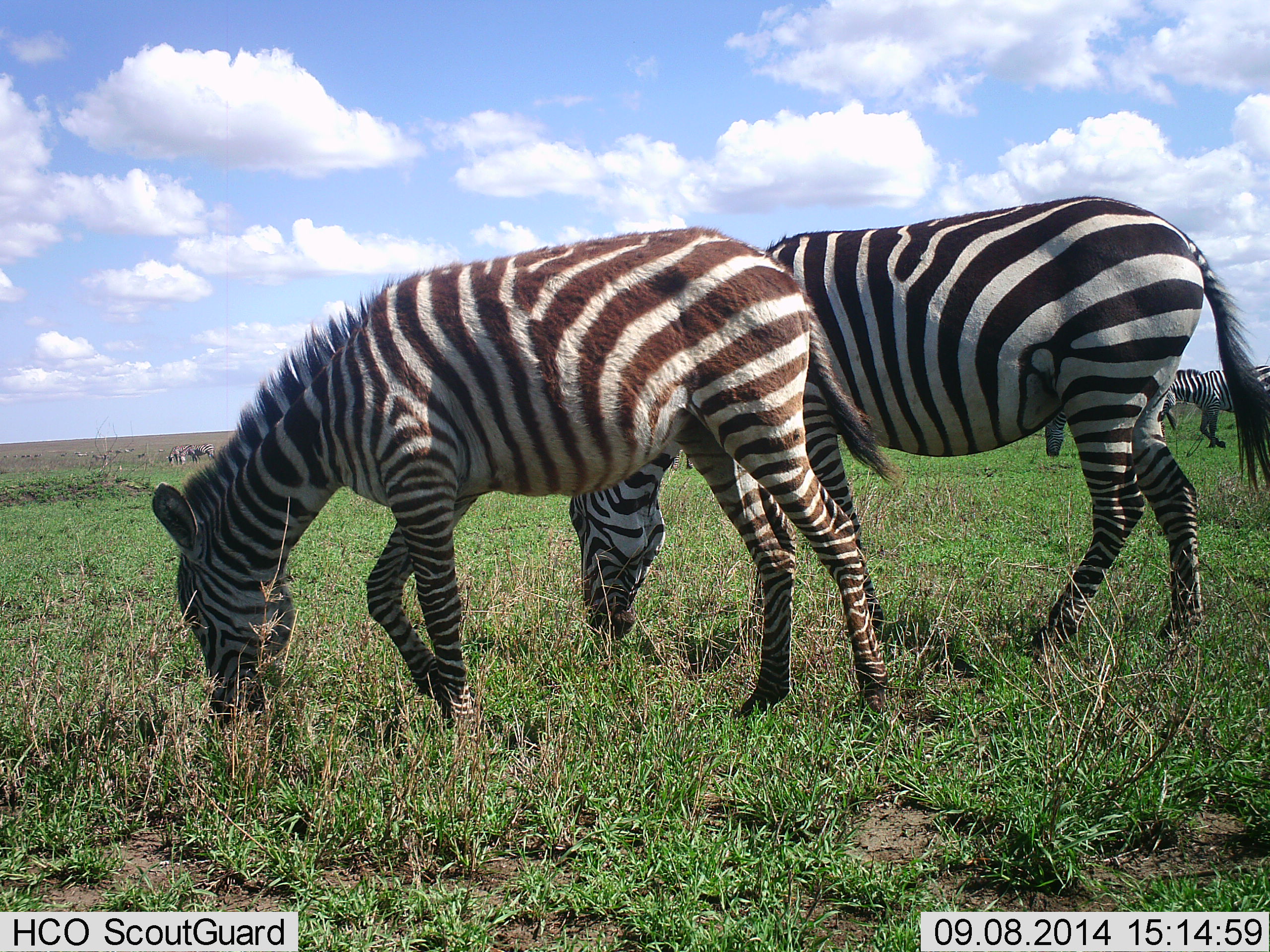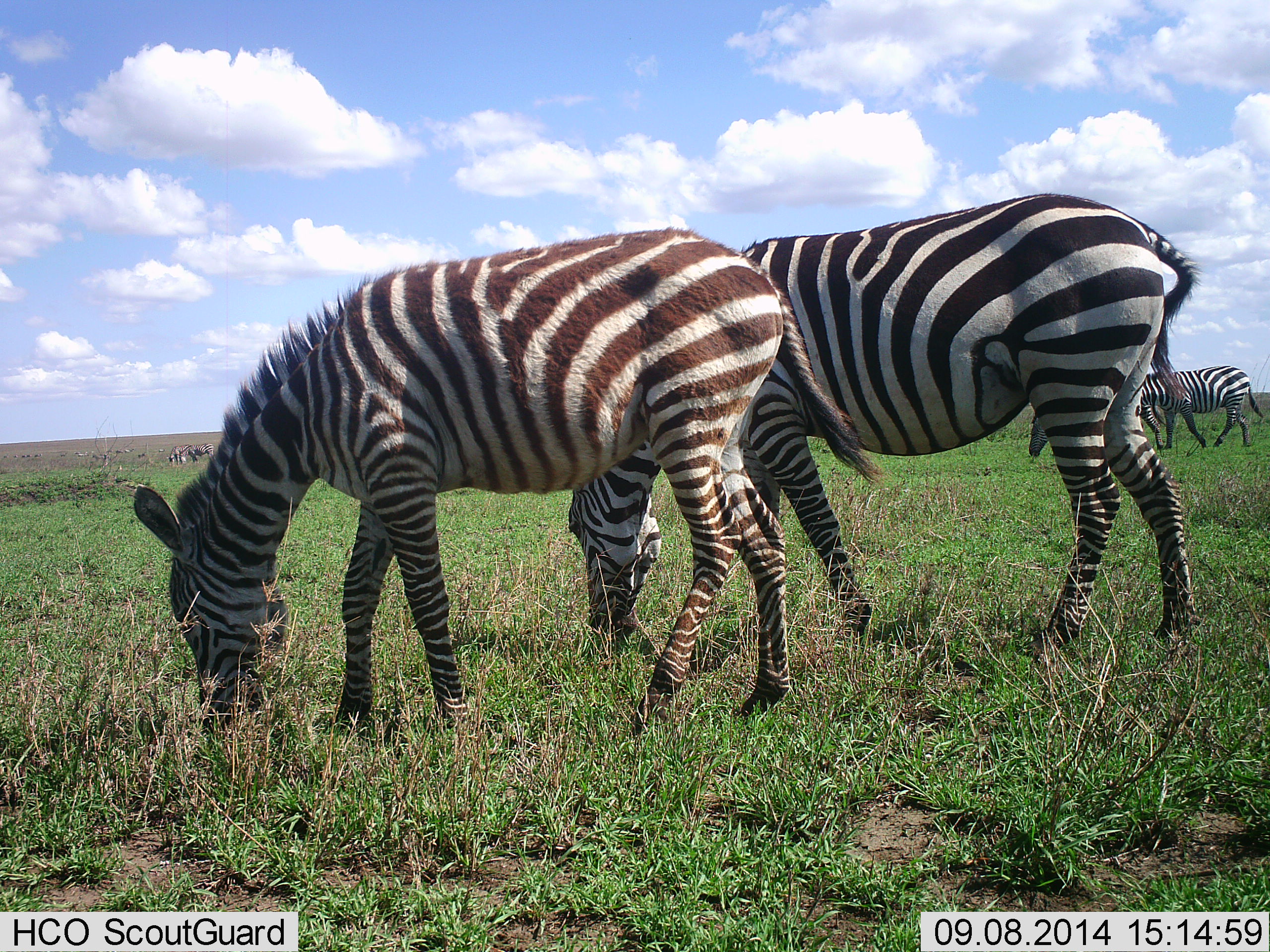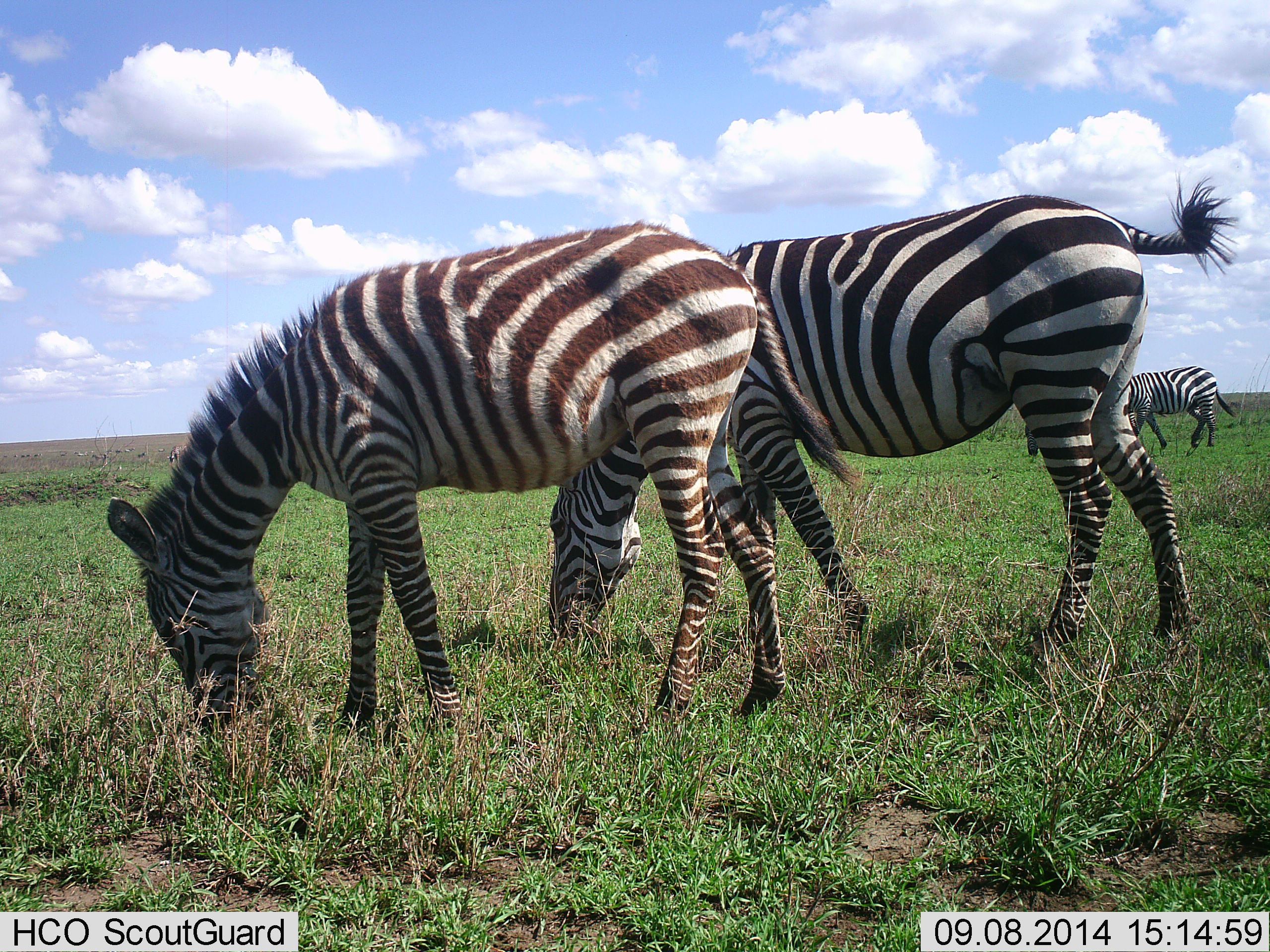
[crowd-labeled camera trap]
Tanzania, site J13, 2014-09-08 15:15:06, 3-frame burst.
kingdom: Animalia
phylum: Chordata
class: Mammalia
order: Perissodactyla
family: Equidae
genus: Equus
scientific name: Equus quagga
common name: plains zebra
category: zebra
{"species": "zebra (plains zebra) (Equus quagga)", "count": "4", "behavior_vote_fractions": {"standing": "27%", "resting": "0%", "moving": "45%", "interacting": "0%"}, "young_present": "9%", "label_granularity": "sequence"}